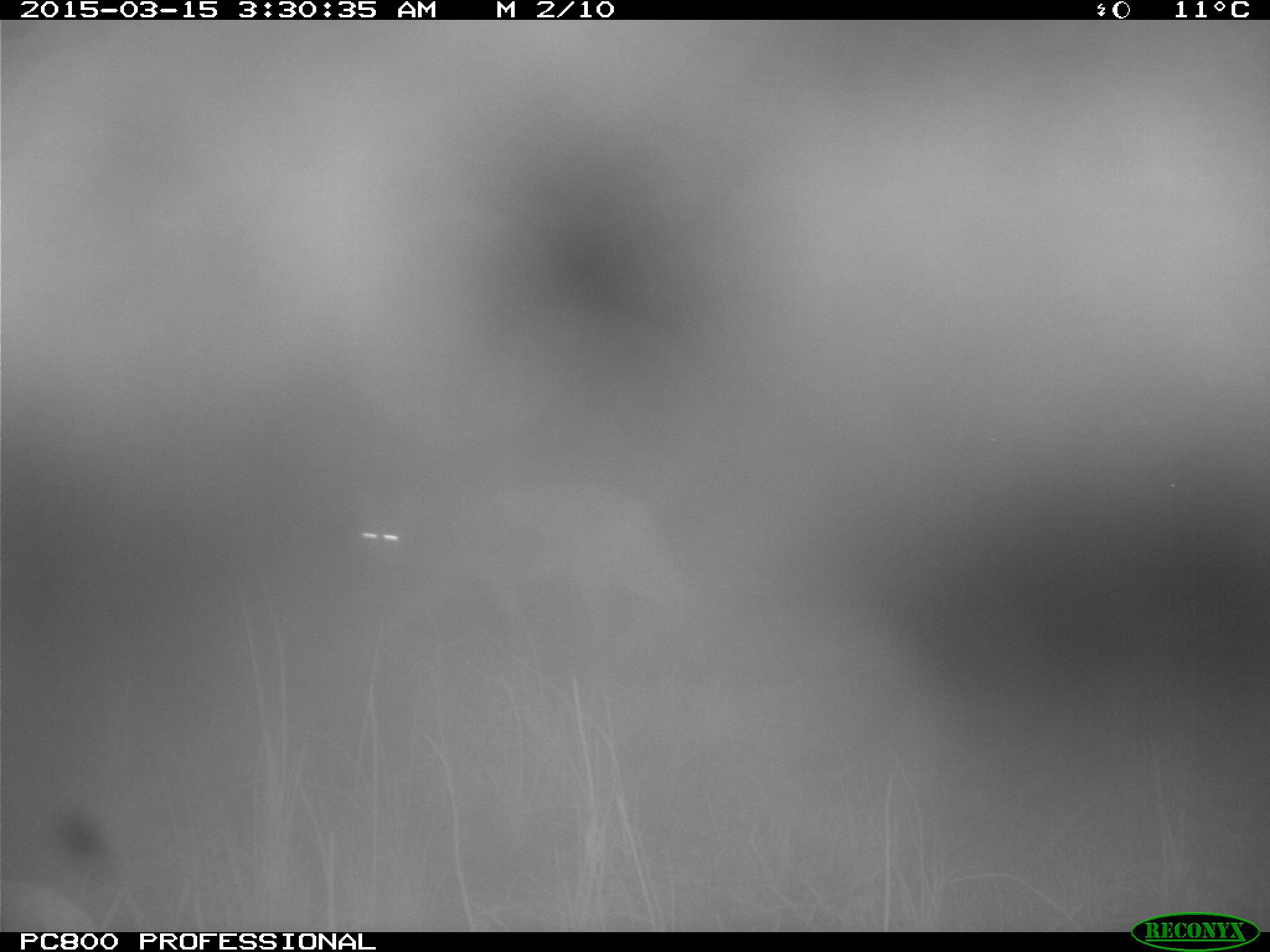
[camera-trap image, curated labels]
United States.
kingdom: Animalia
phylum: Chordata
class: Mammalia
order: Carnivora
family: Canidae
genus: Canis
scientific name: Canis latrans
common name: coyote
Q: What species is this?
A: Coyote (Canis latrans).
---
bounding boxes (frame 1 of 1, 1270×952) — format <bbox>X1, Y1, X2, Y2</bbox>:
Coyote: <bbox>335, 467, 708, 658</bbox>